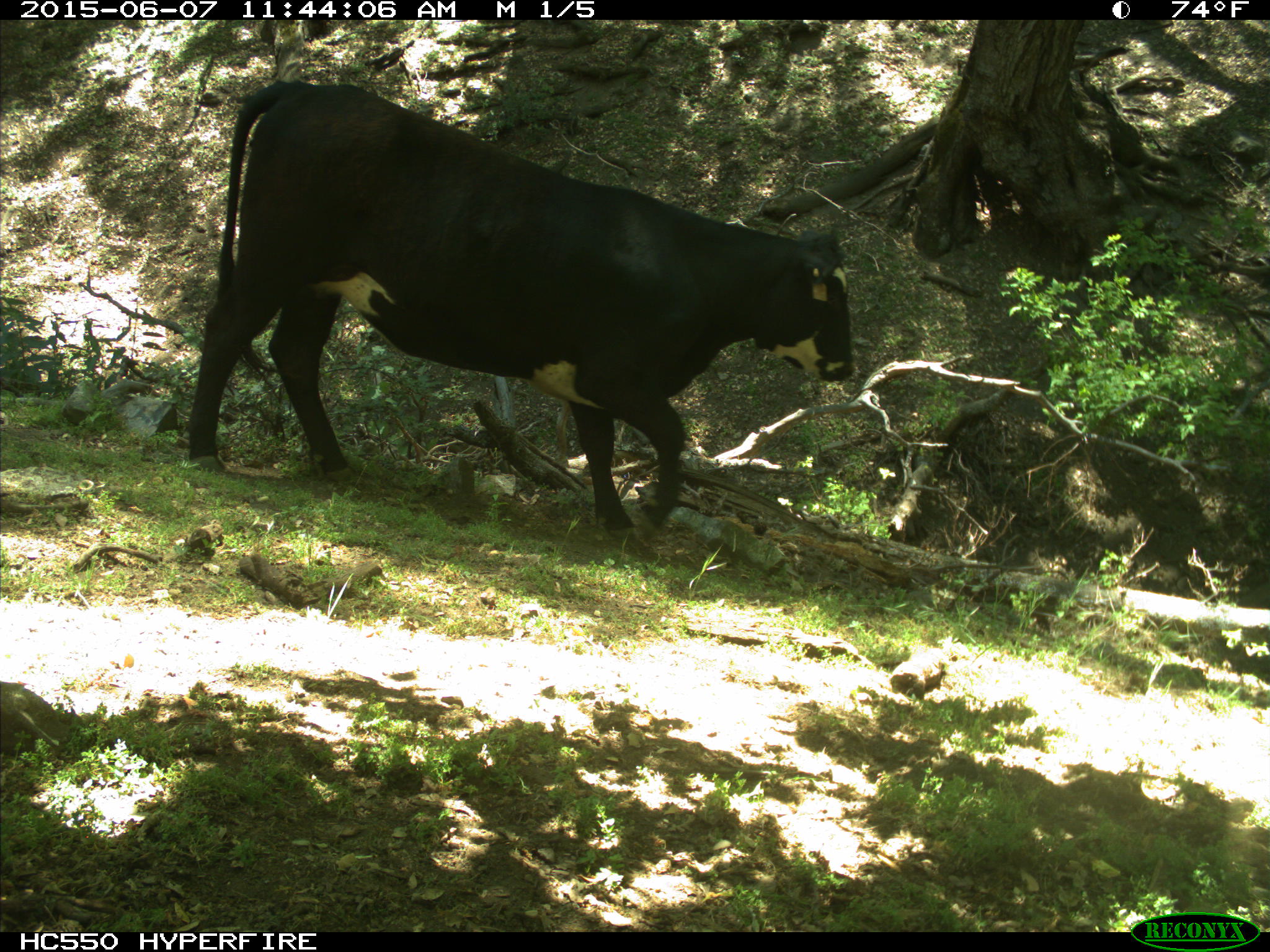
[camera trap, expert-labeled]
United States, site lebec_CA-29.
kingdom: Animalia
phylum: Chordata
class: Mammalia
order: Artiodactyla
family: Bovidae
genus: Bos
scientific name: Bos taurus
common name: domestic cow